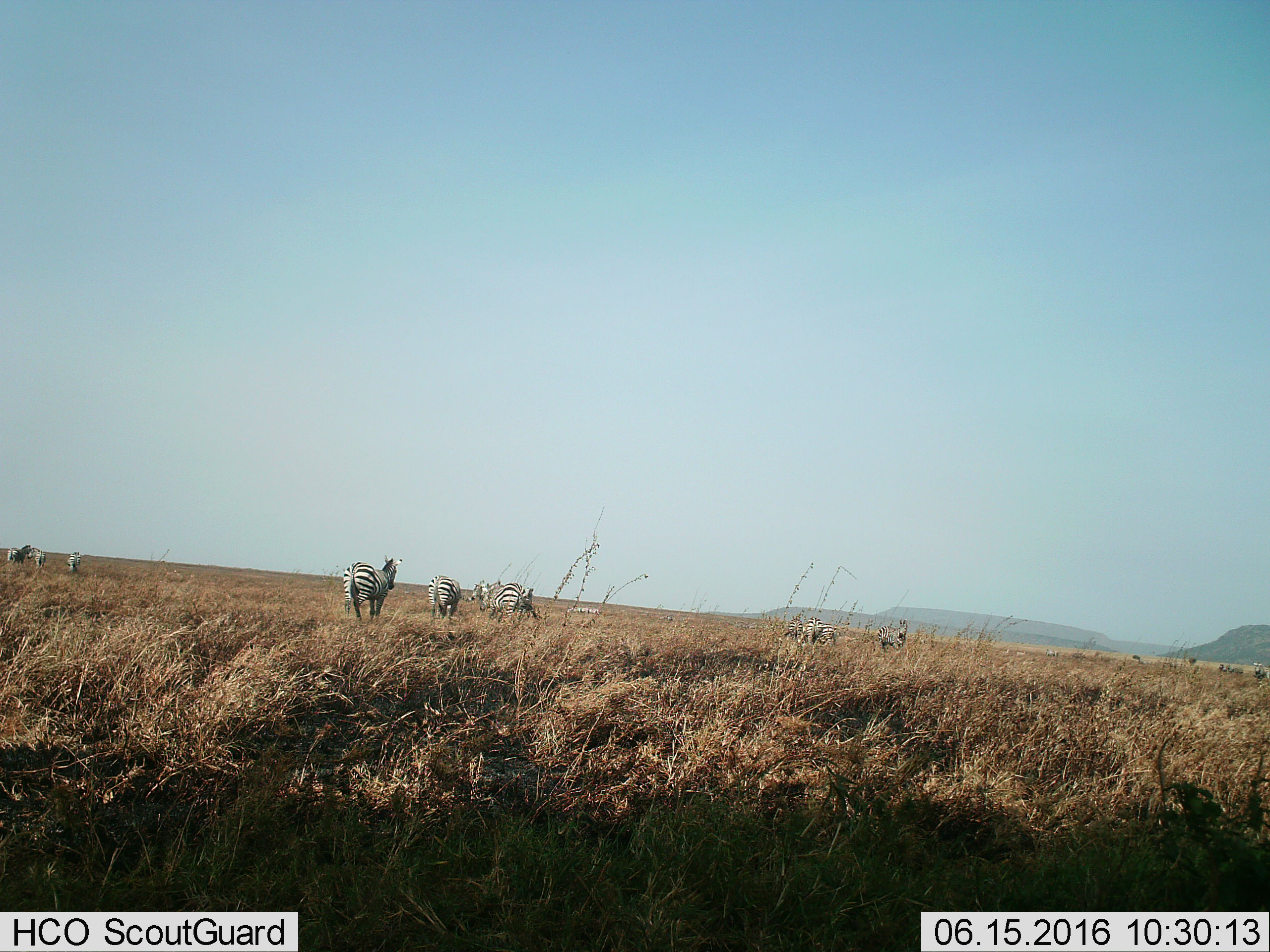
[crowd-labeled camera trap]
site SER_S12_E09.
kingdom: Animalia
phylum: Chordata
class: Mammalia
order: Perissodactyla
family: Equidae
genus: Equus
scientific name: Equus quagga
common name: plains zebra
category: zebraplains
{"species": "zebraplains (plains zebra) (Equus quagga)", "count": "11-50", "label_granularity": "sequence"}